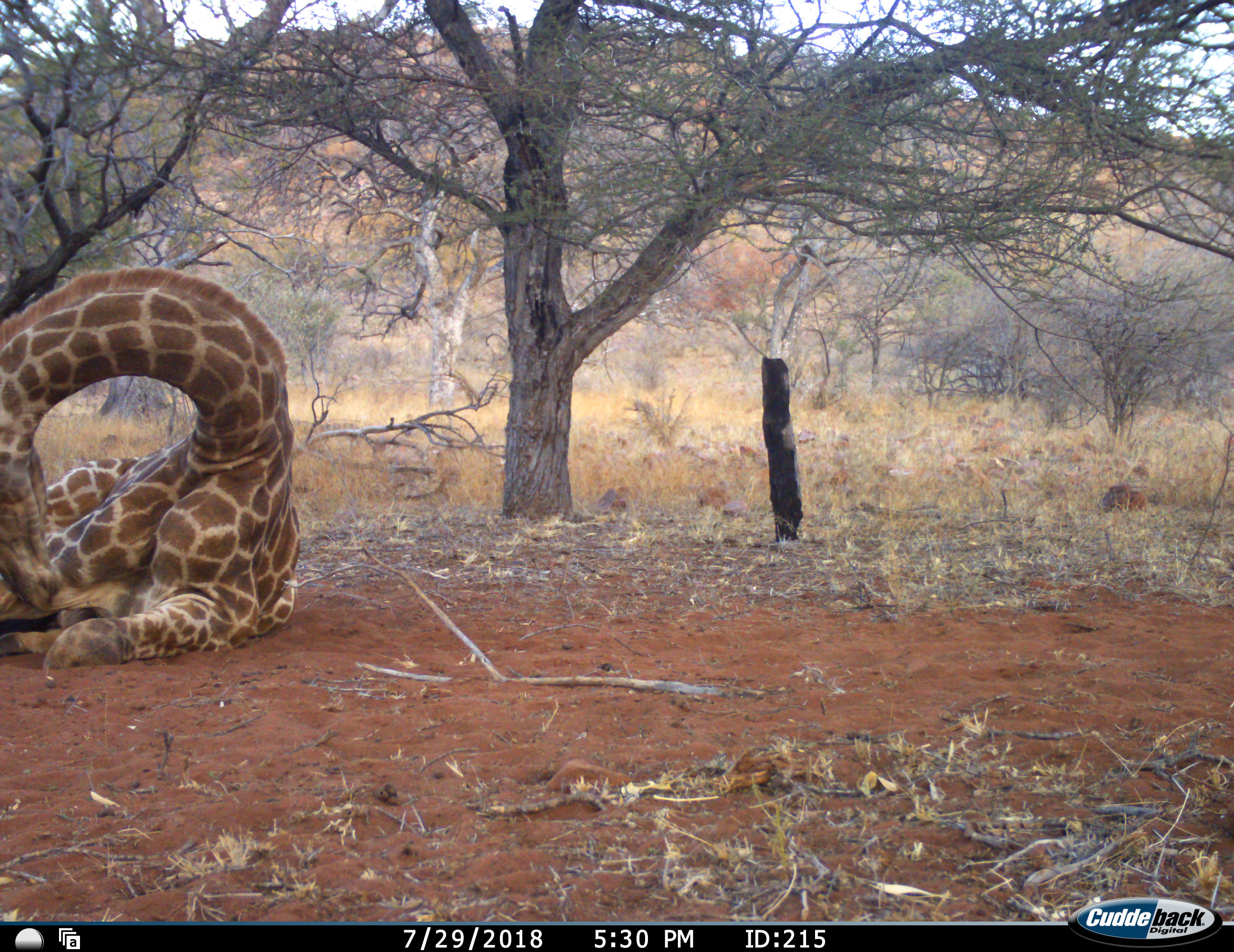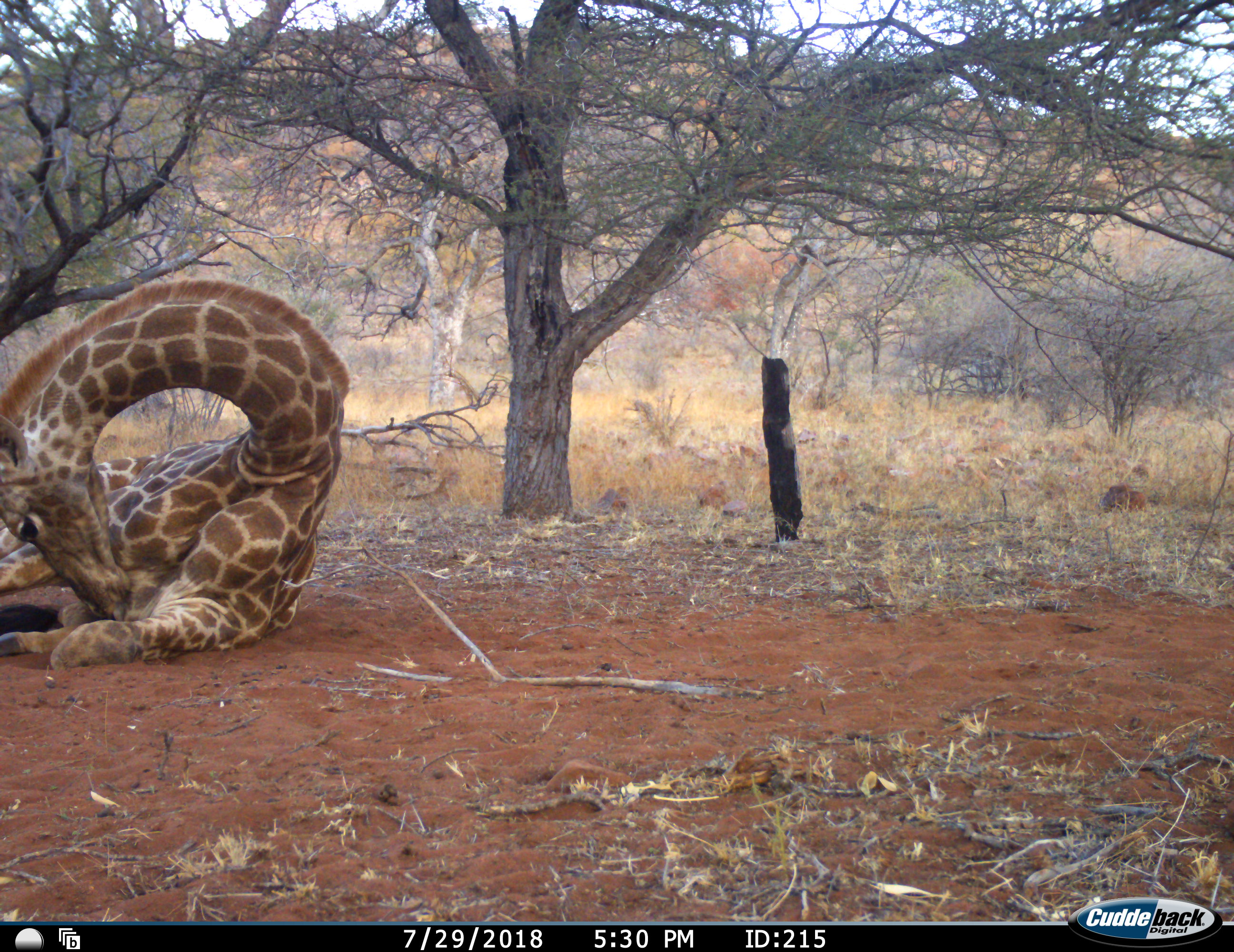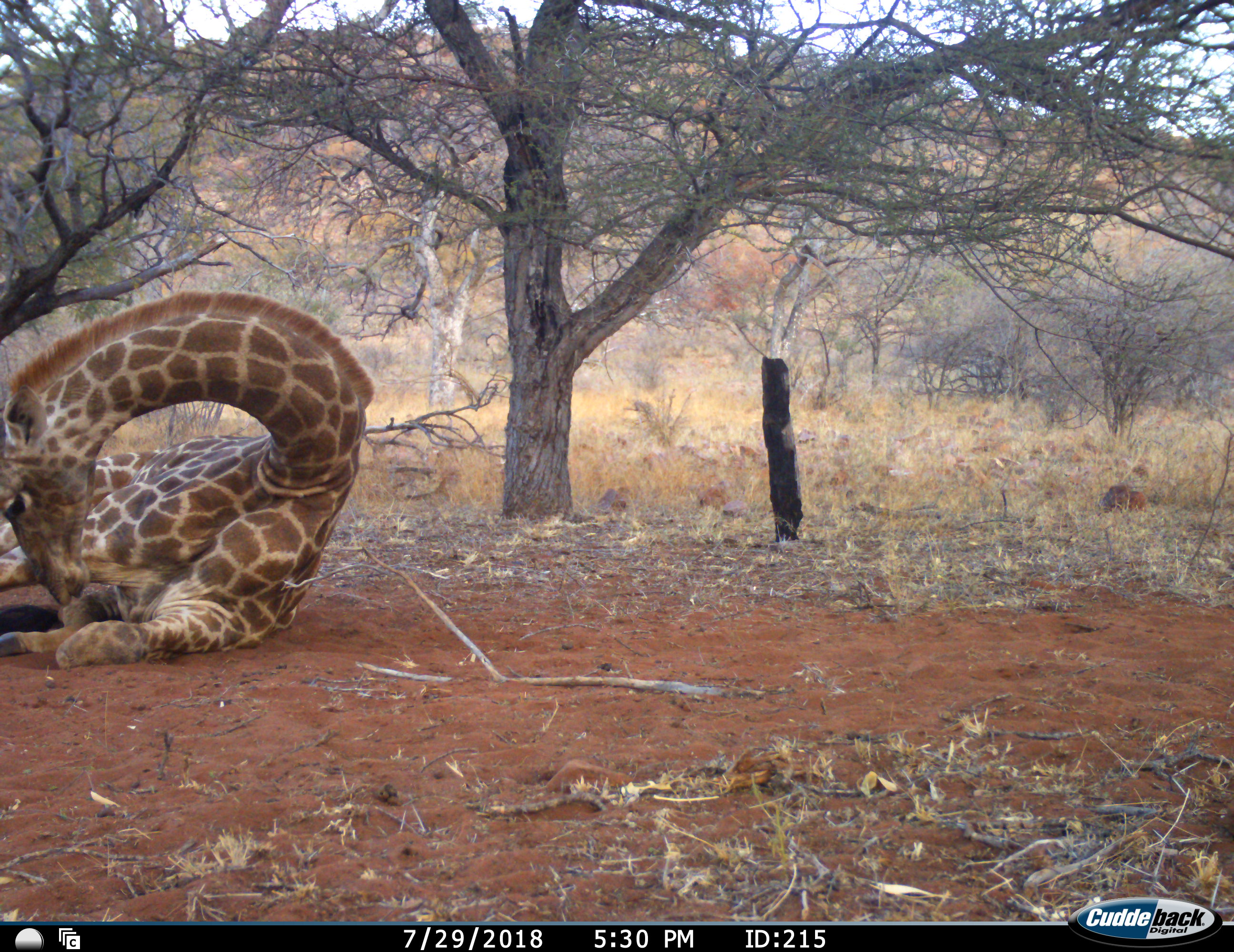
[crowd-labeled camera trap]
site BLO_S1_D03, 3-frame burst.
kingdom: Animalia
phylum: Chordata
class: Mammalia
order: Artiodactyla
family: Giraffidae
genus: Giraffa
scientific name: Giraffa camelopardalis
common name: giraffe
Giraffe (Giraffa camelopardalis), count 1. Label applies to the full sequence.